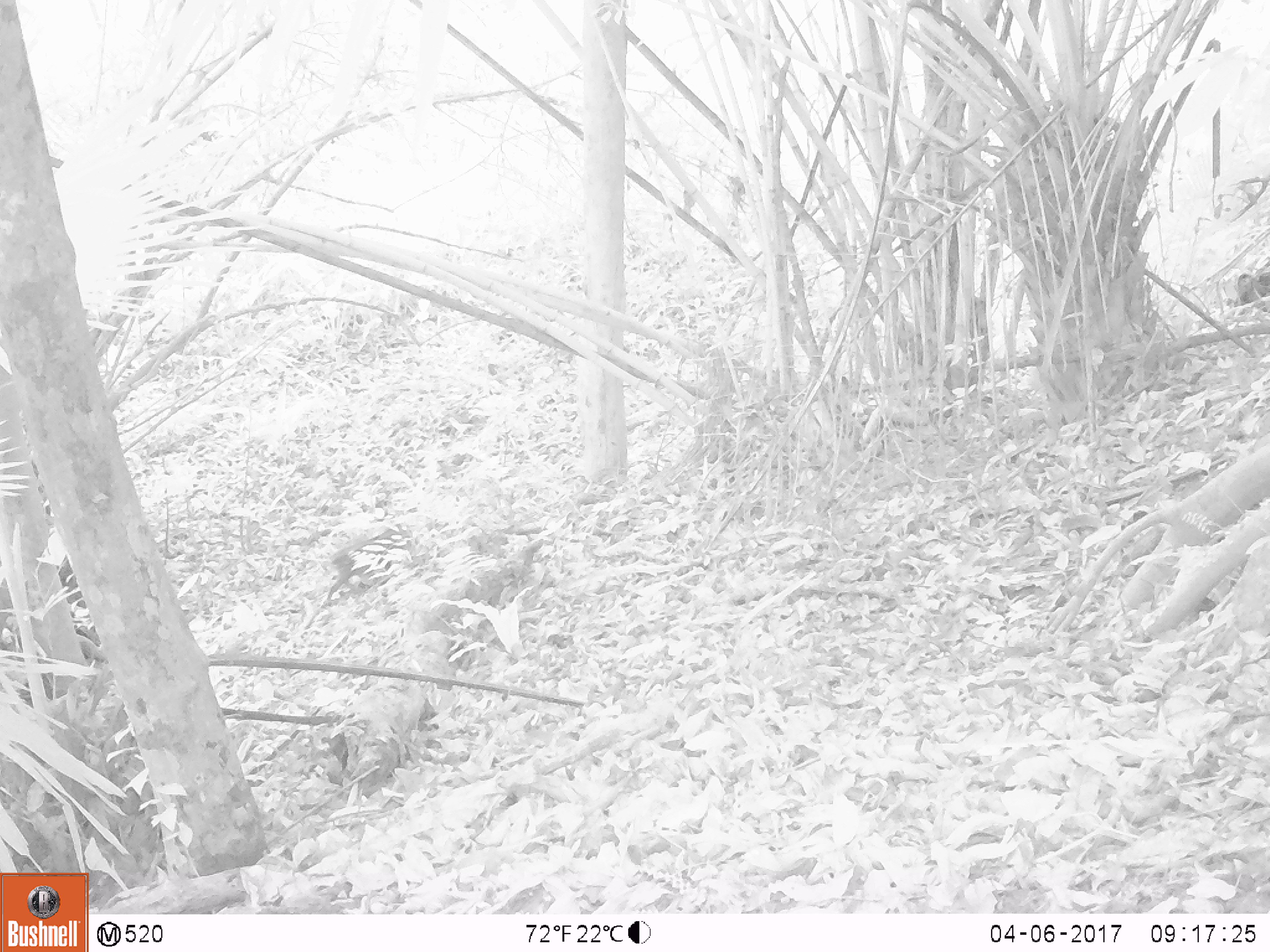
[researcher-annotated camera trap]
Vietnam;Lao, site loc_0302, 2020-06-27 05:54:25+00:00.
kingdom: Animalia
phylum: Chordata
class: Mammalia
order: Artiodactyla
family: Suidae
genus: Sus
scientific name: Sus scrofa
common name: eurasian wild pig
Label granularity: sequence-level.